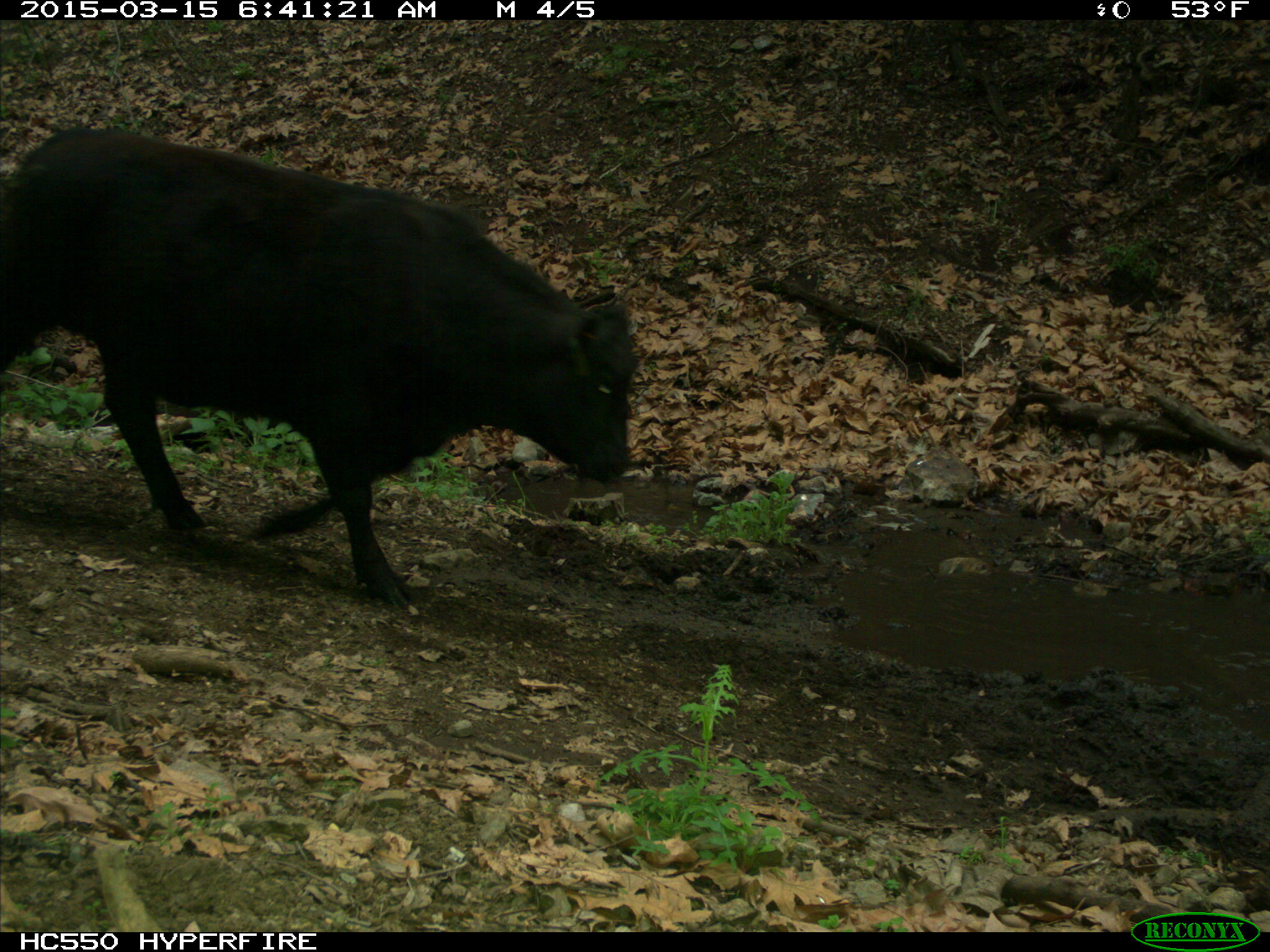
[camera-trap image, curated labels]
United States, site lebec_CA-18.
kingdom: Animalia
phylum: Chordata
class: Mammalia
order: Artiodactyla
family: Bovidae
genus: Bos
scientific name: Bos taurus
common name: domestic cow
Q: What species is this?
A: Bos taurus (domestic cow).